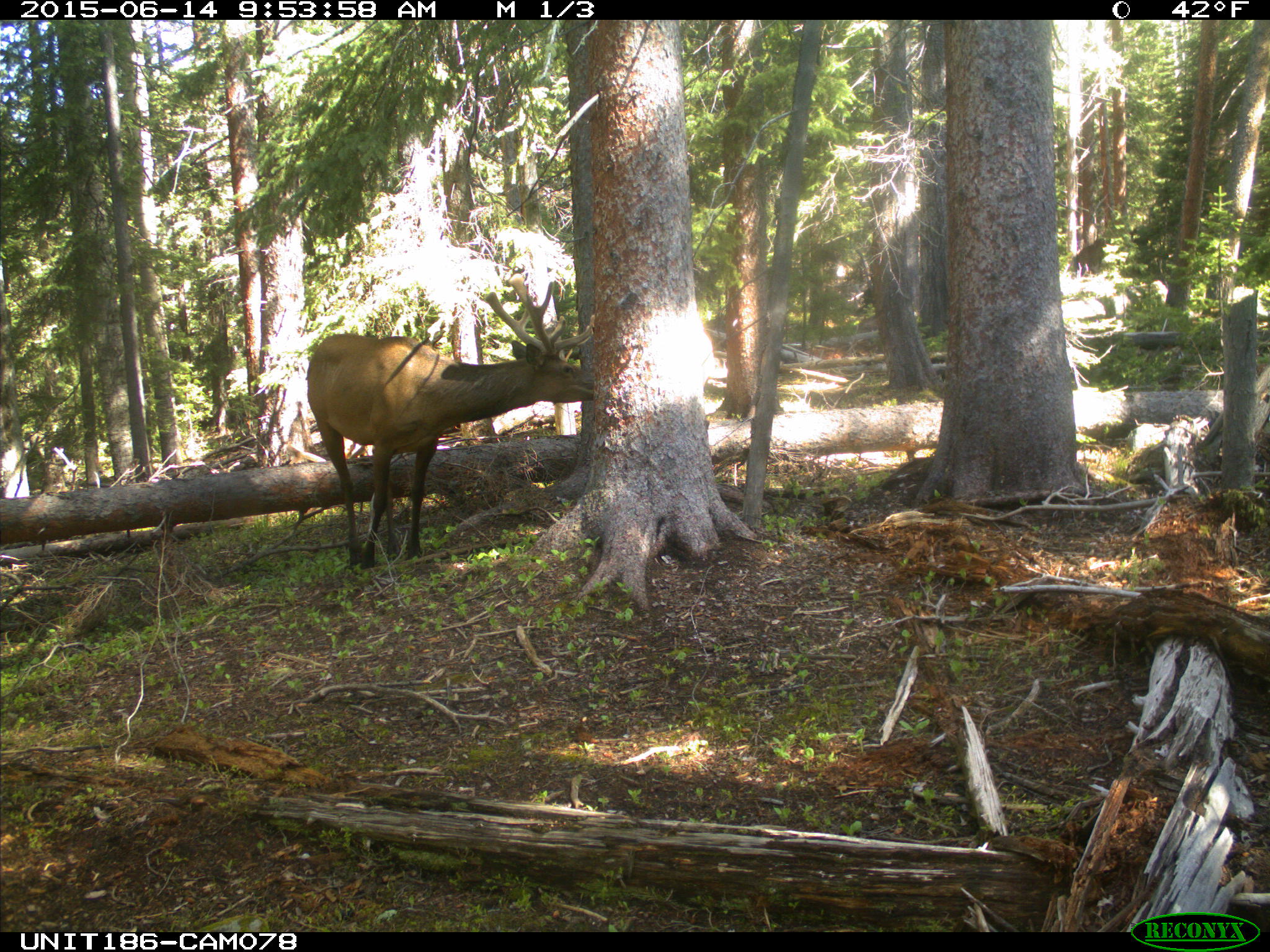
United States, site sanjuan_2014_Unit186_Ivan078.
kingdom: Animalia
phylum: Chordata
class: Mammalia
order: Artiodactyla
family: Cervidae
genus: Cervus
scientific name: Cervus elaphus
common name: red deer